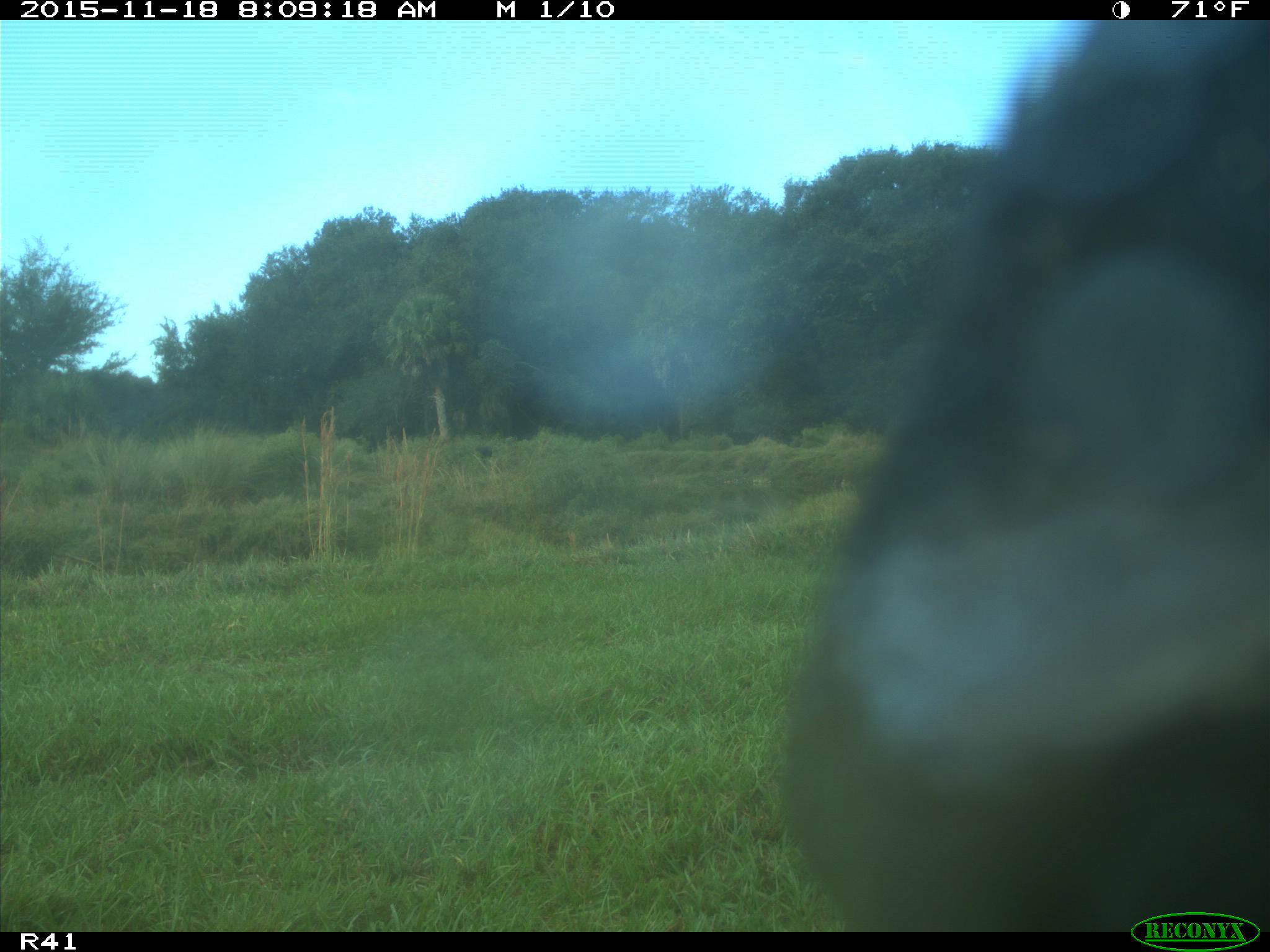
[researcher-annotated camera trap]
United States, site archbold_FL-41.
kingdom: Animalia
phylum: Chordata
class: Mammalia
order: Artiodactyla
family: Bovidae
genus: Bos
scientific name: Bos taurus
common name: domestic cow